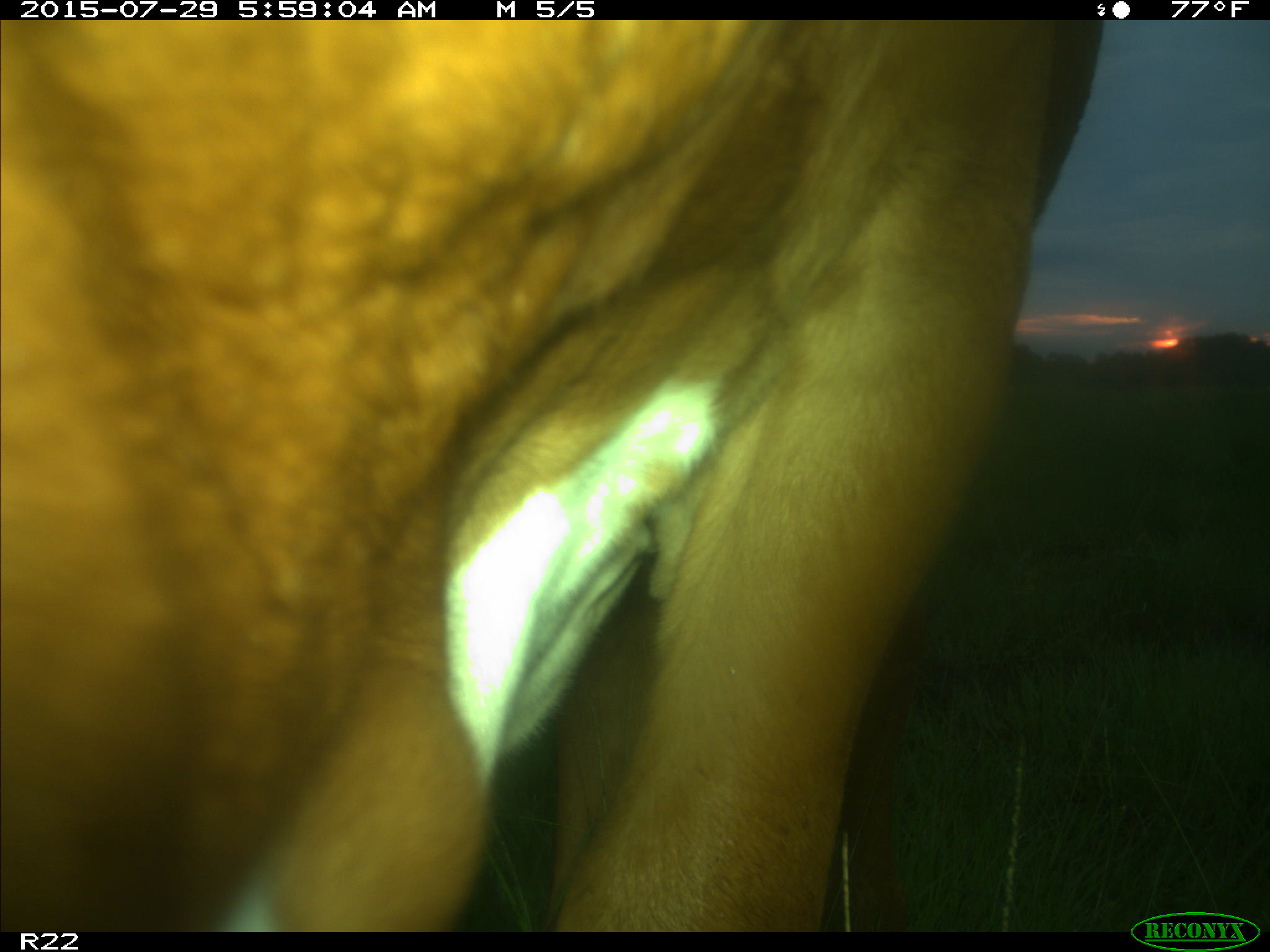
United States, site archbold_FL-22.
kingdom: Animalia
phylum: Chordata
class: Mammalia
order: Artiodactyla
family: Bovidae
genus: Bos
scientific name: Bos taurus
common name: domestic cow